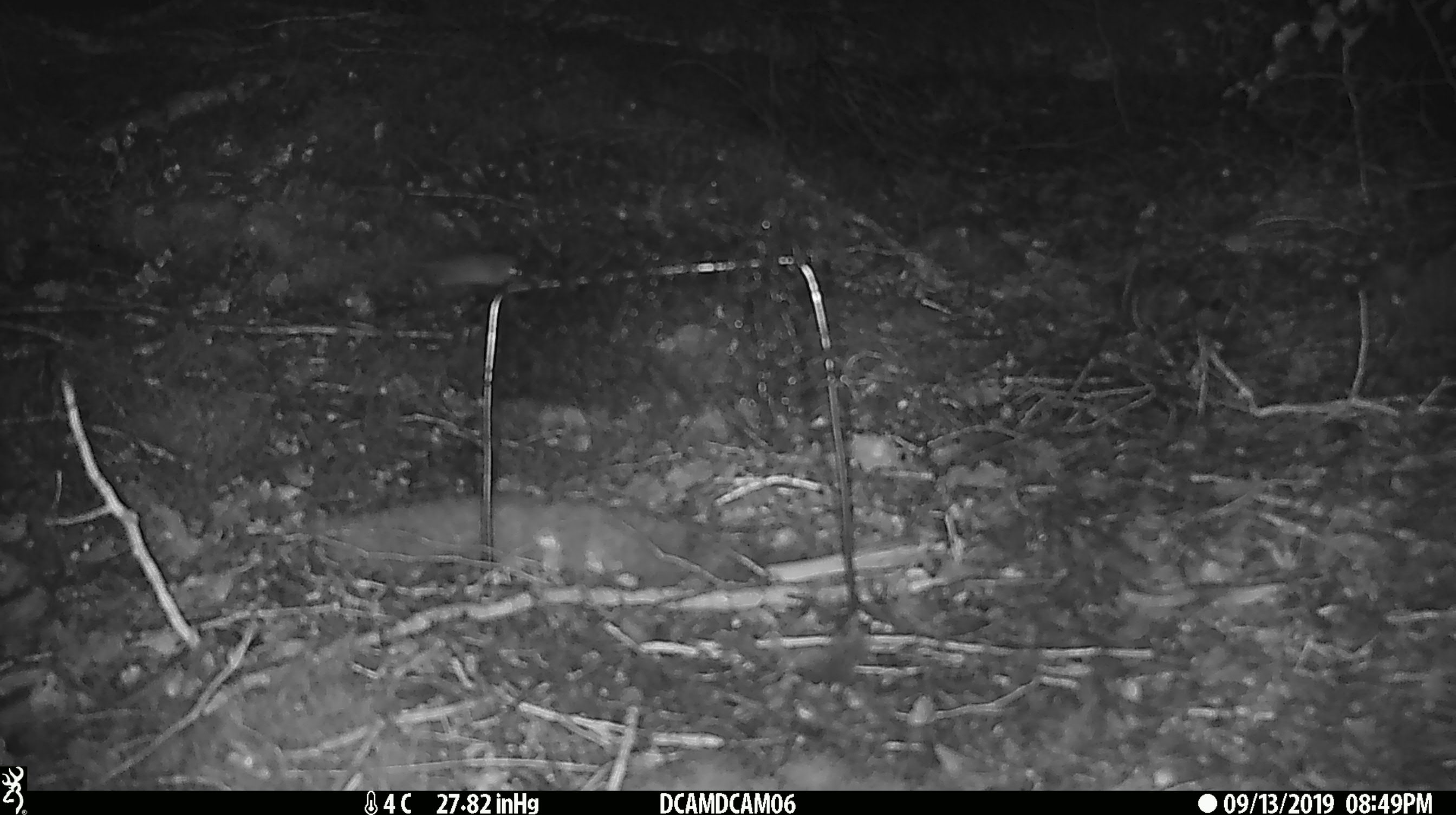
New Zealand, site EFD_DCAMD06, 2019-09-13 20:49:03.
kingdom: Animalia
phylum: Chordata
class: Mammalia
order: Rodentia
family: Muridae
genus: Mus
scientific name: Mus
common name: mouse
Mouse (Mus).